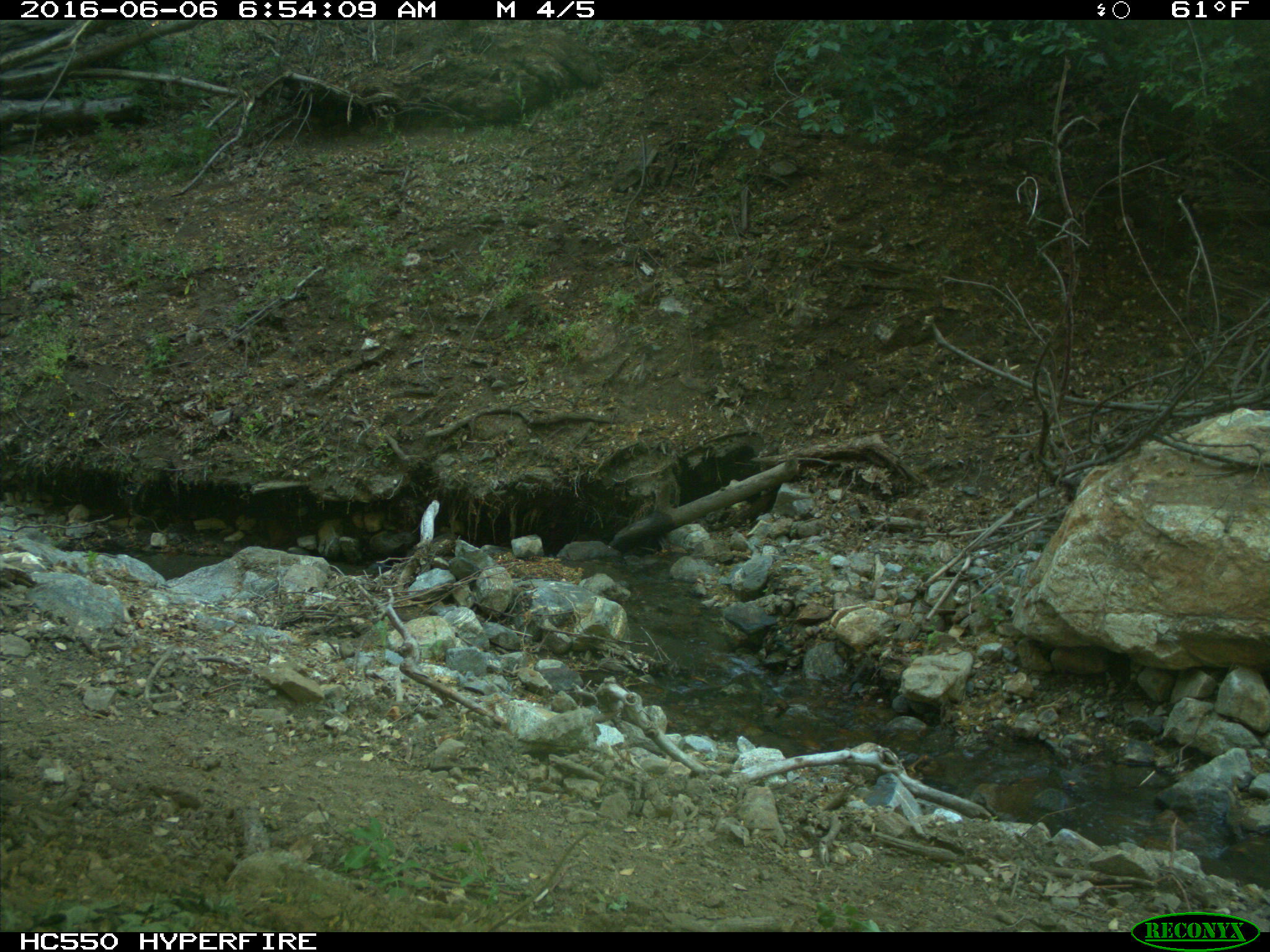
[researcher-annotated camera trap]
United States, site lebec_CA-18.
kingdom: Animalia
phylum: Chordata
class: Mammalia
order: Artiodactyla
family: Bovidae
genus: Bos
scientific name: Bos taurus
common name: domestic cow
Bos taurus (domestic cow).